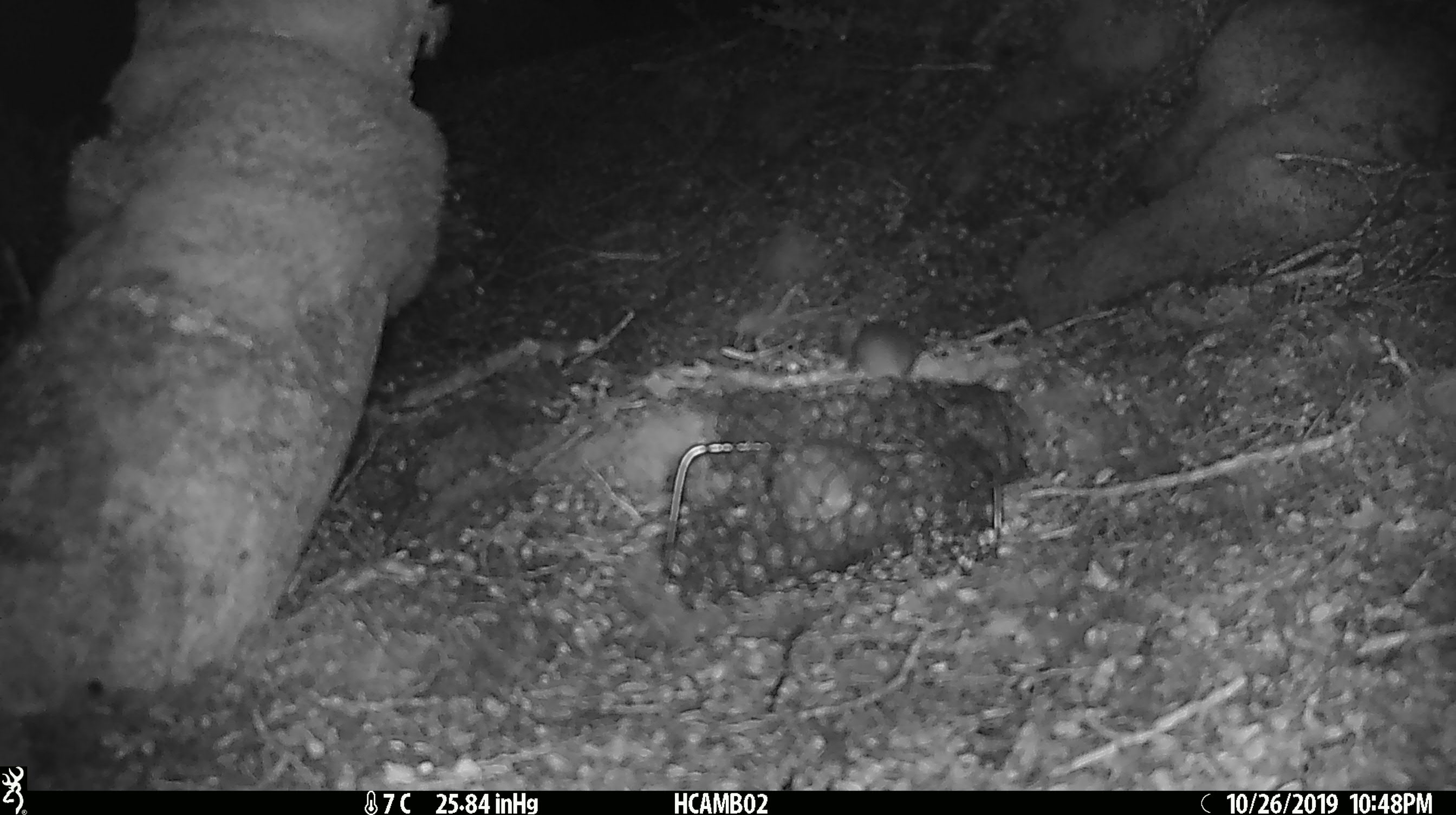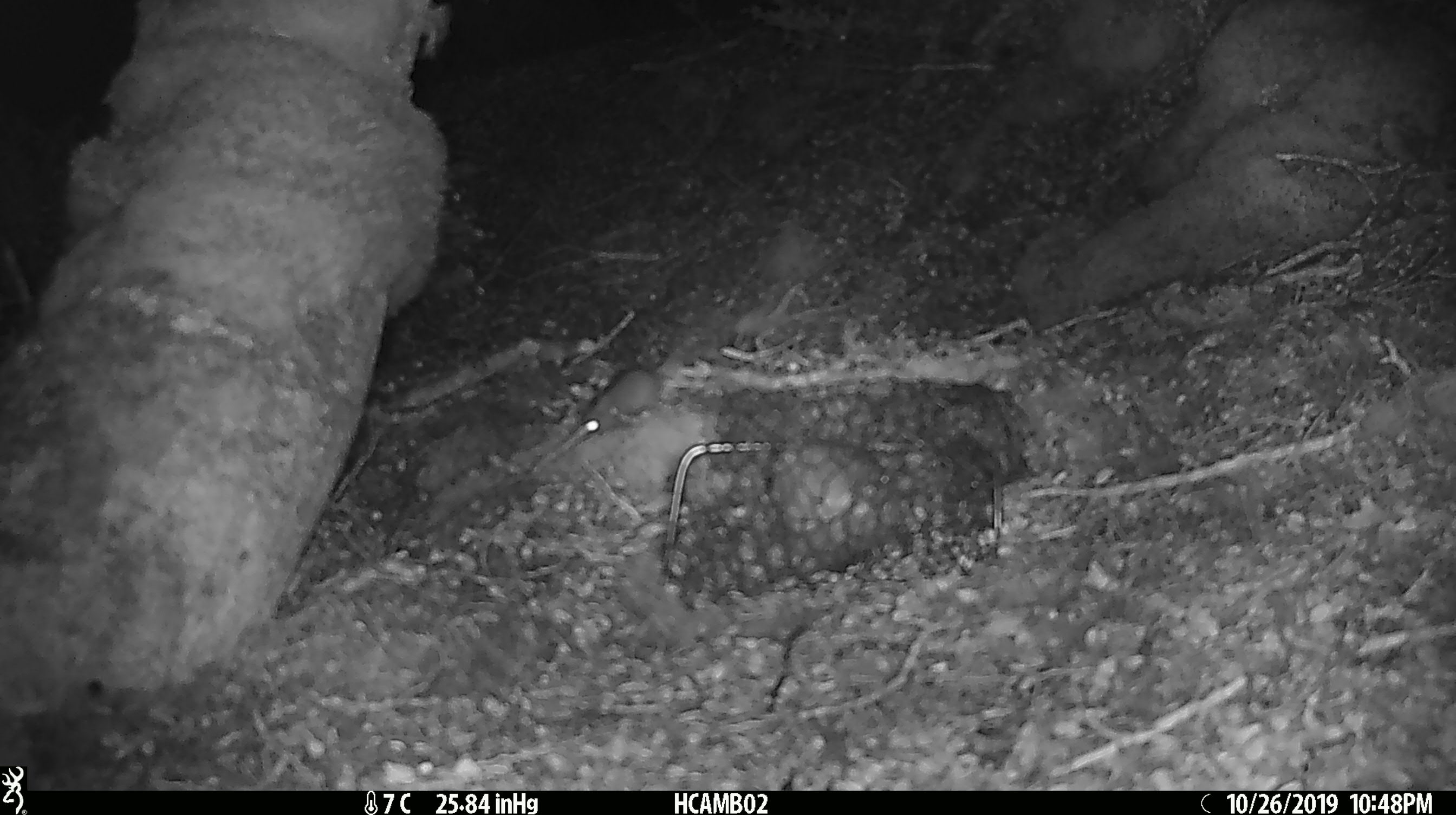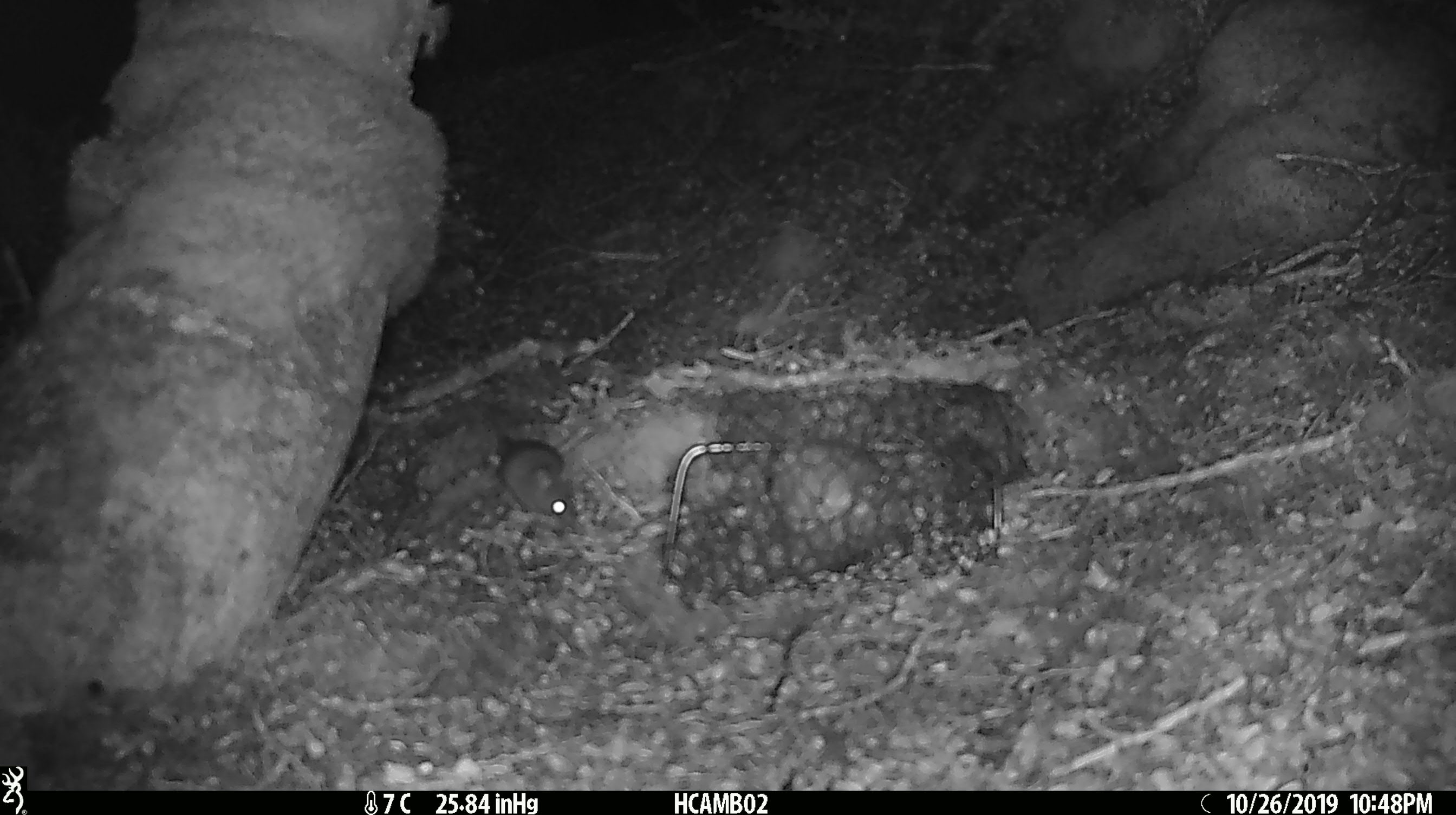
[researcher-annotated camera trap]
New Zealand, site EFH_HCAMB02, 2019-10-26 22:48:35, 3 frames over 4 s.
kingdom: Animalia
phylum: Chordata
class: Mammalia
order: Rodentia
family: Muridae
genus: Mus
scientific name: Mus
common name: mouse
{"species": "mouse (Mus)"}